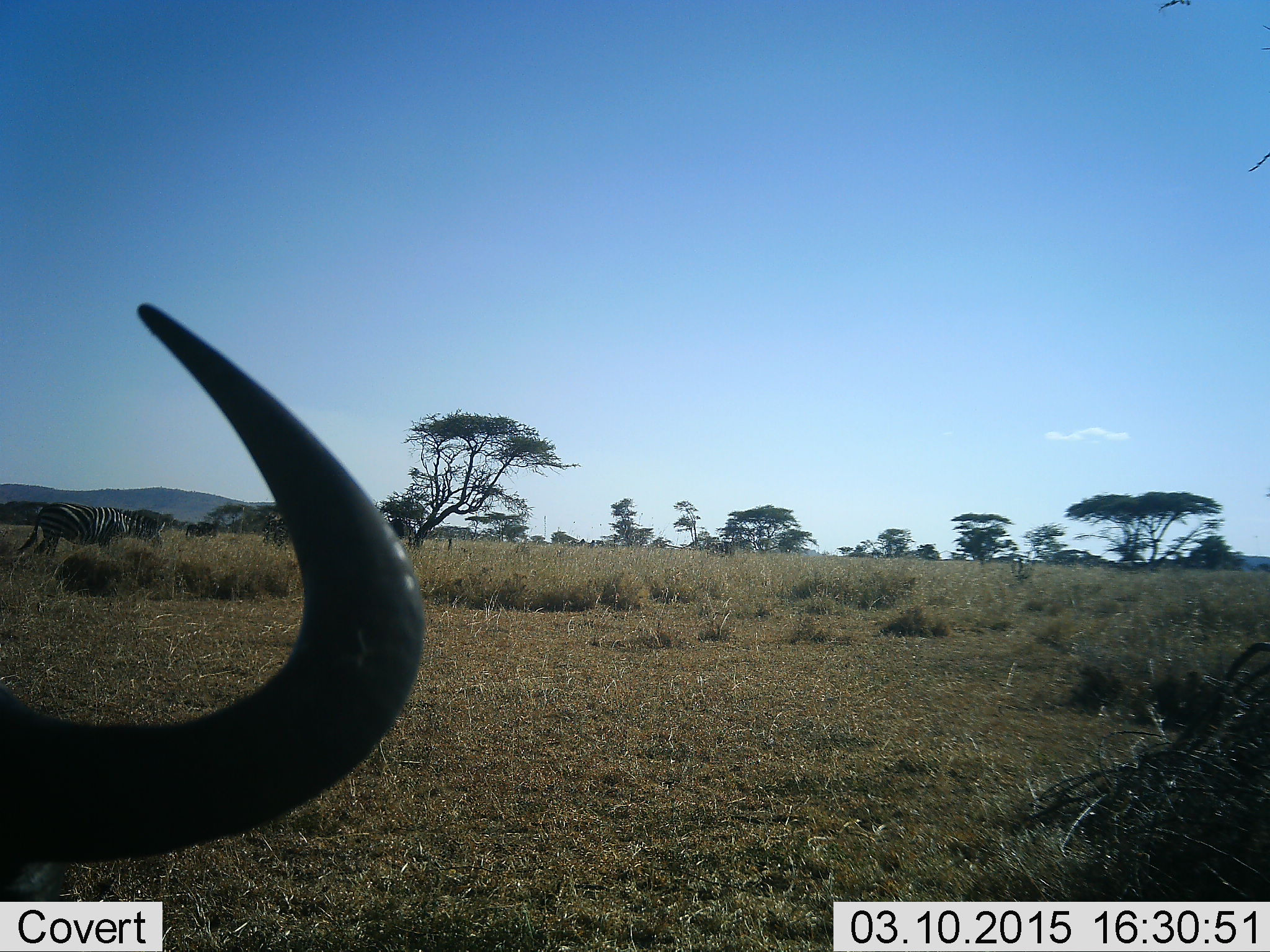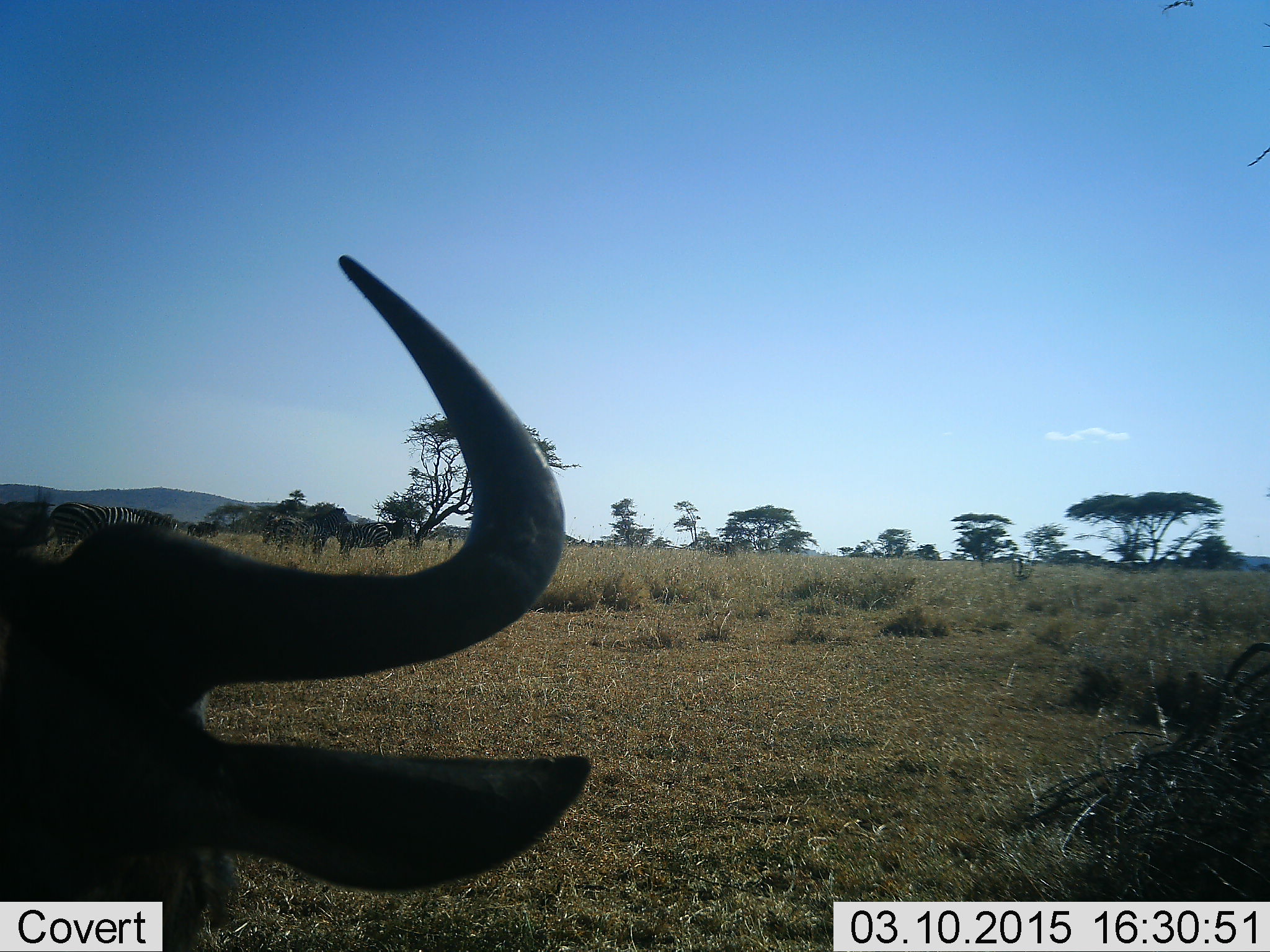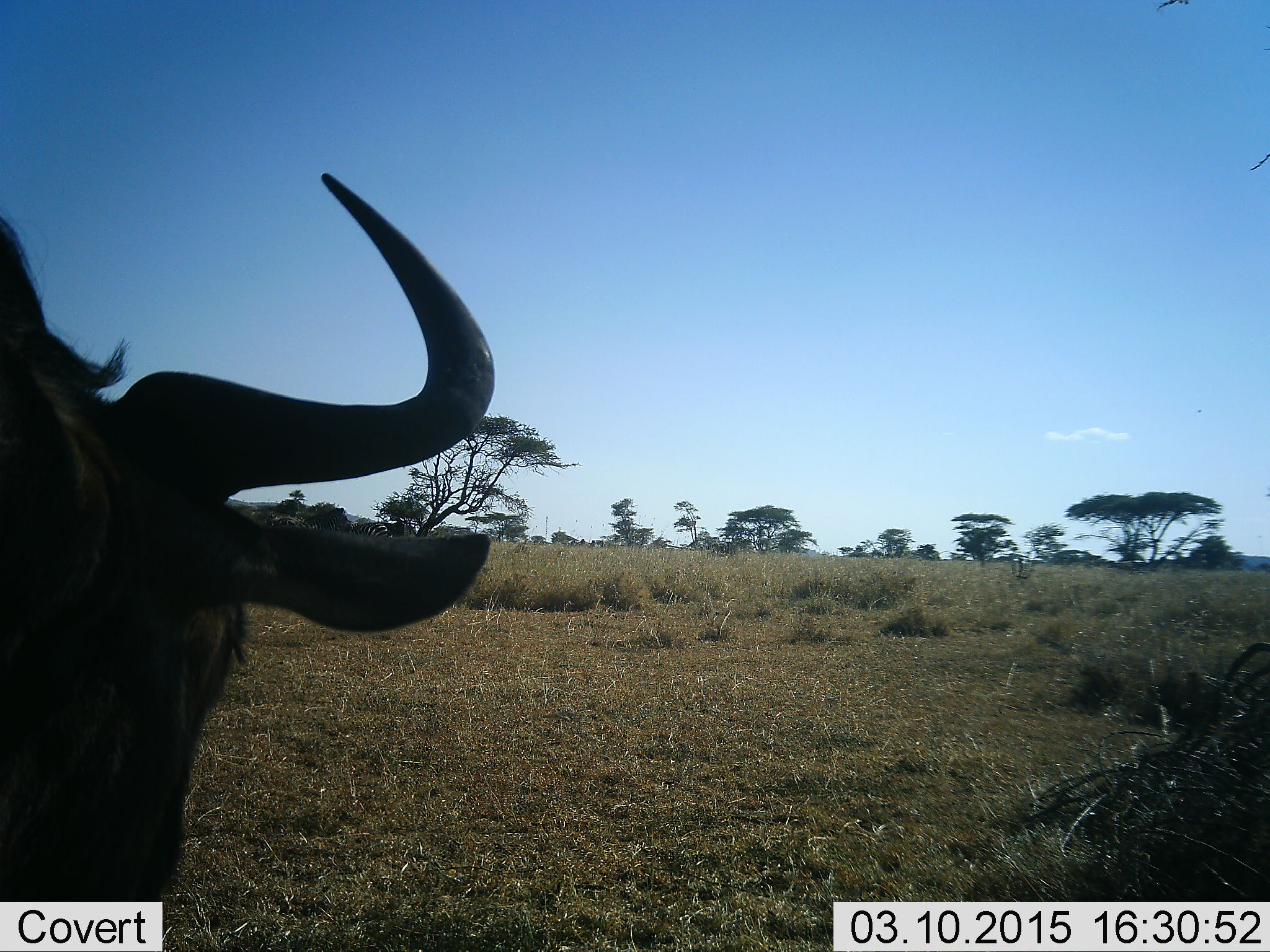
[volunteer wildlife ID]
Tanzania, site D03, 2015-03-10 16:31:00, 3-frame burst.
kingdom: Animalia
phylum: Chordata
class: Mammalia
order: Artiodactyla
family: Bovidae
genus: Connochaetes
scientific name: Connochaetes taurinus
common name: blue wildebeest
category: wildebeest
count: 1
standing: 62%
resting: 38%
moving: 23%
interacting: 0%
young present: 0%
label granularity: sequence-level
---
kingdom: Animalia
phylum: Chordata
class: Mammalia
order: Perissodactyla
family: Equidae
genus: Equus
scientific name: Equus quagga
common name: plains zebra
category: zebra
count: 2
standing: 40%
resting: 0%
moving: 50%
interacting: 0%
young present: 0%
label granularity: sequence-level